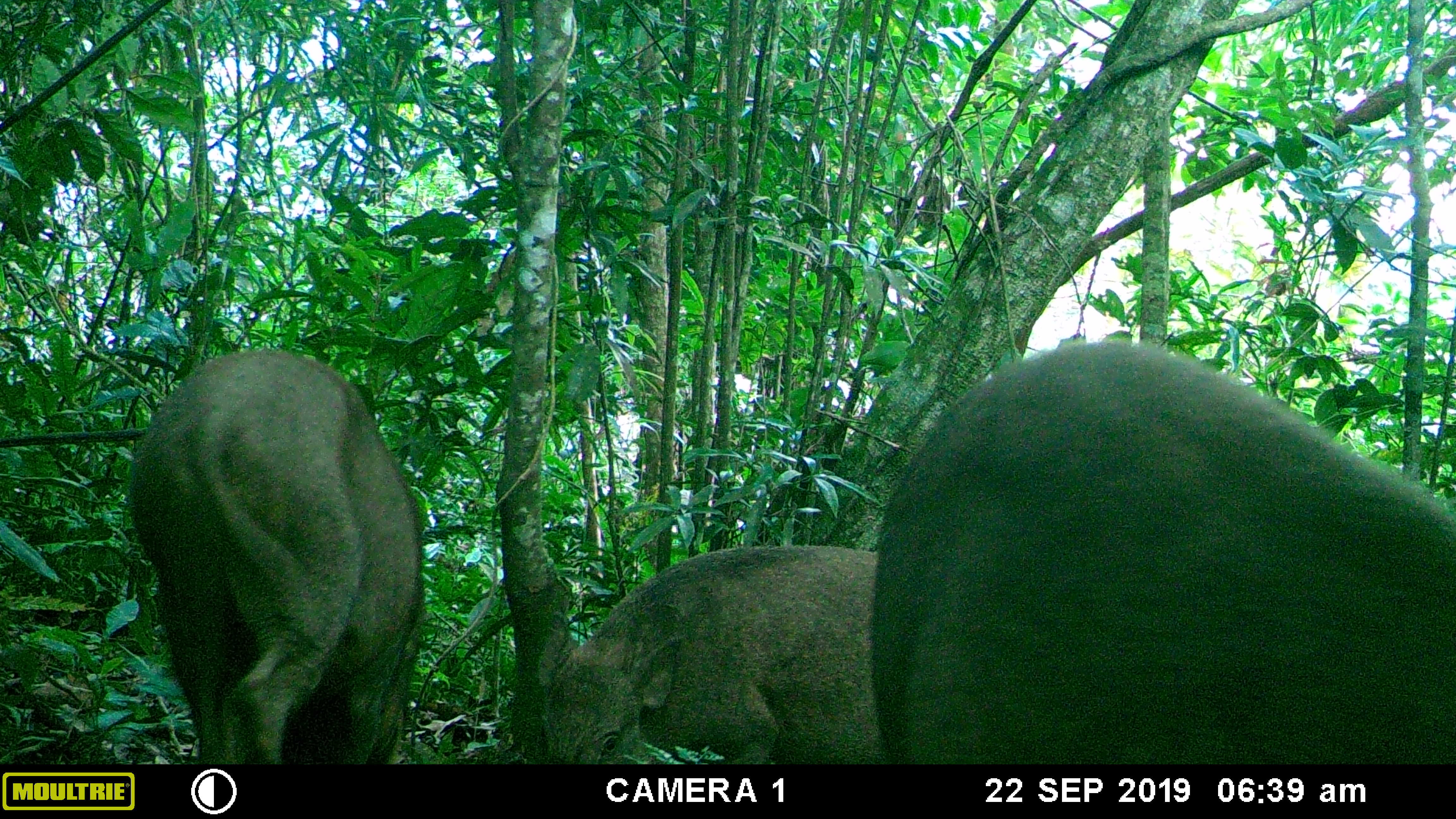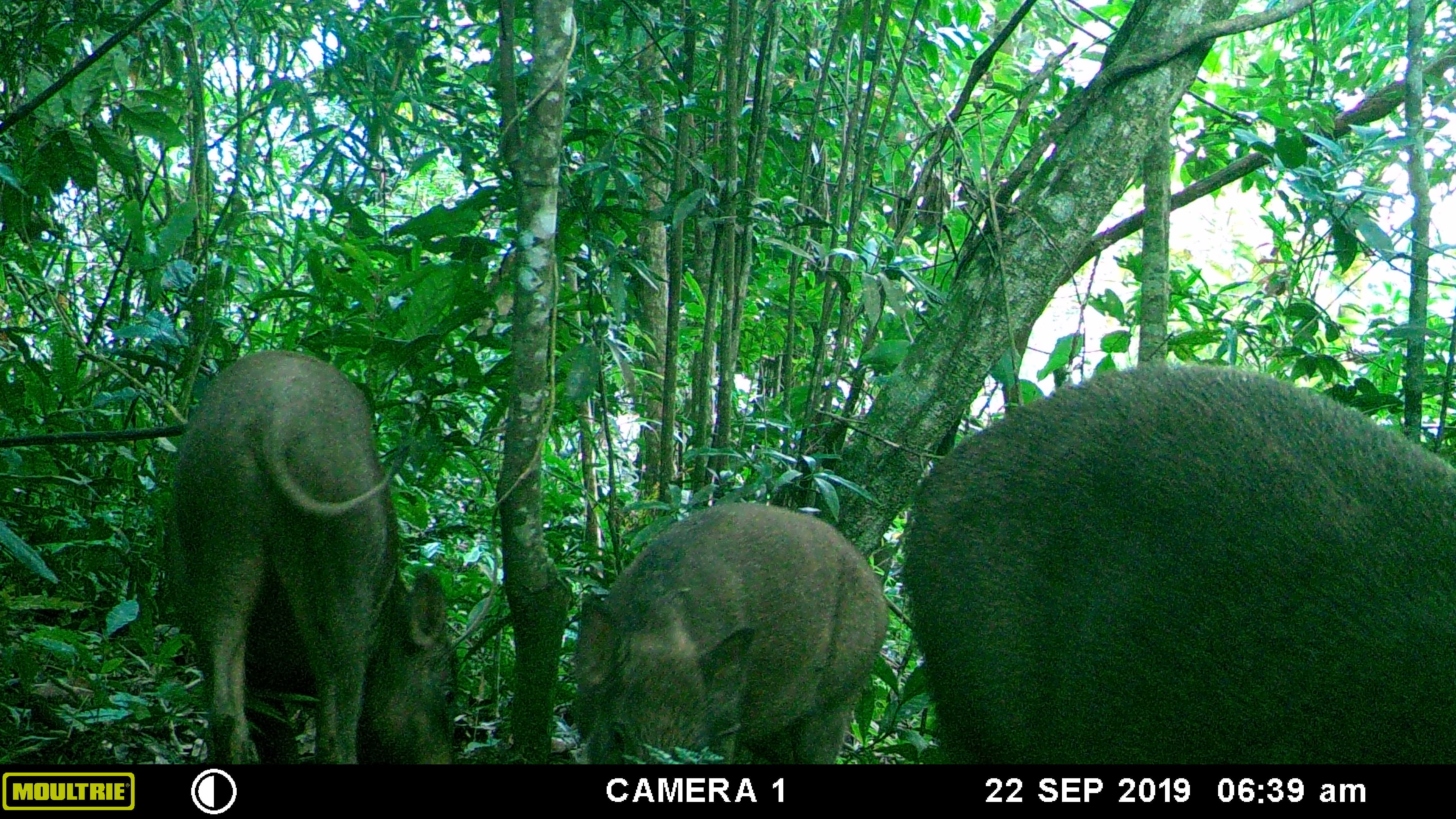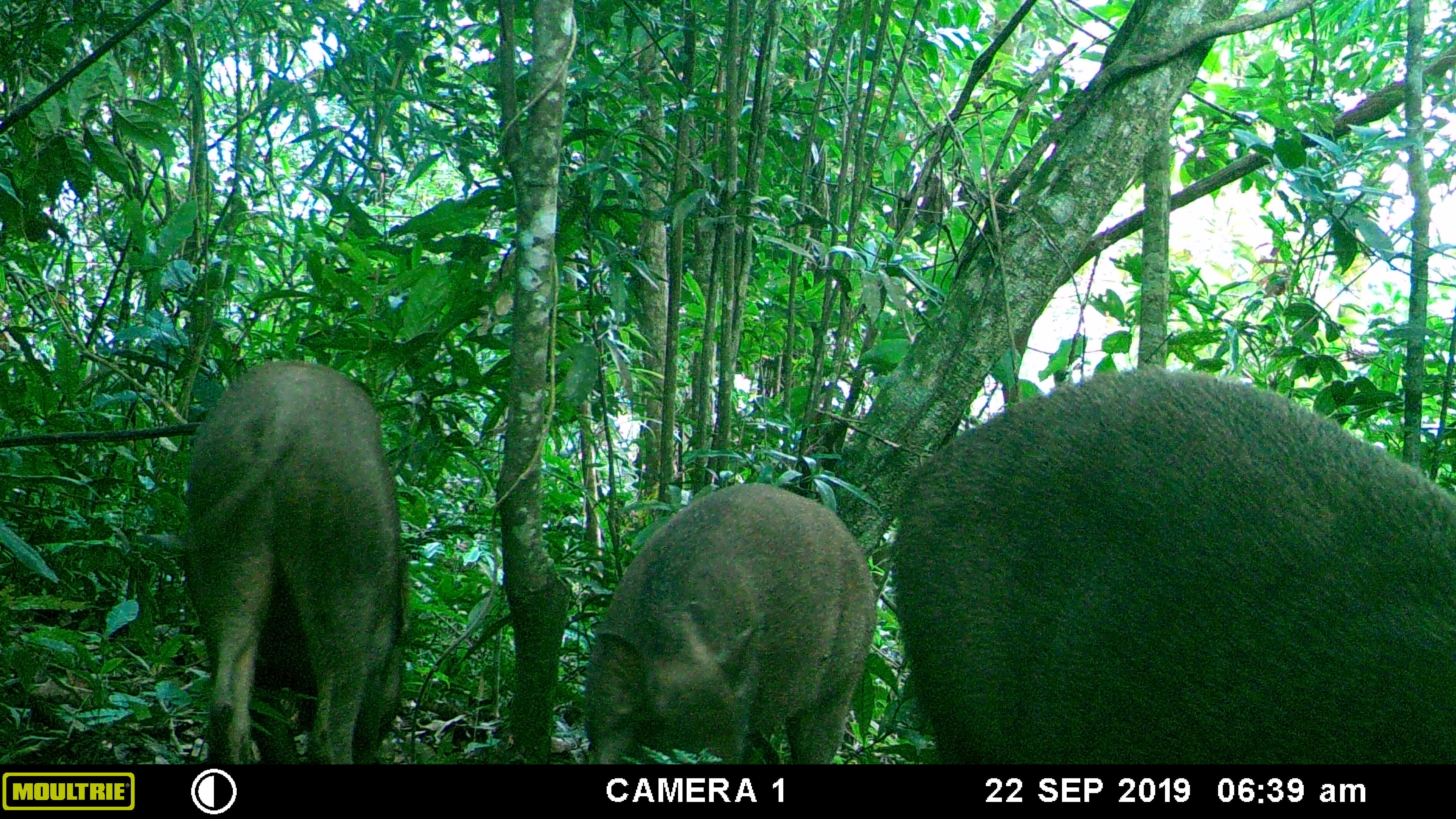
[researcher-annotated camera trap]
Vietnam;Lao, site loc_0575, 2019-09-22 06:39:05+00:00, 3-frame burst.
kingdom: Animalia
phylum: Chordata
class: Mammalia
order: Artiodactyla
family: Suidae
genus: Sus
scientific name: Sus scrofa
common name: eurasian wild pig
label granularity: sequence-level